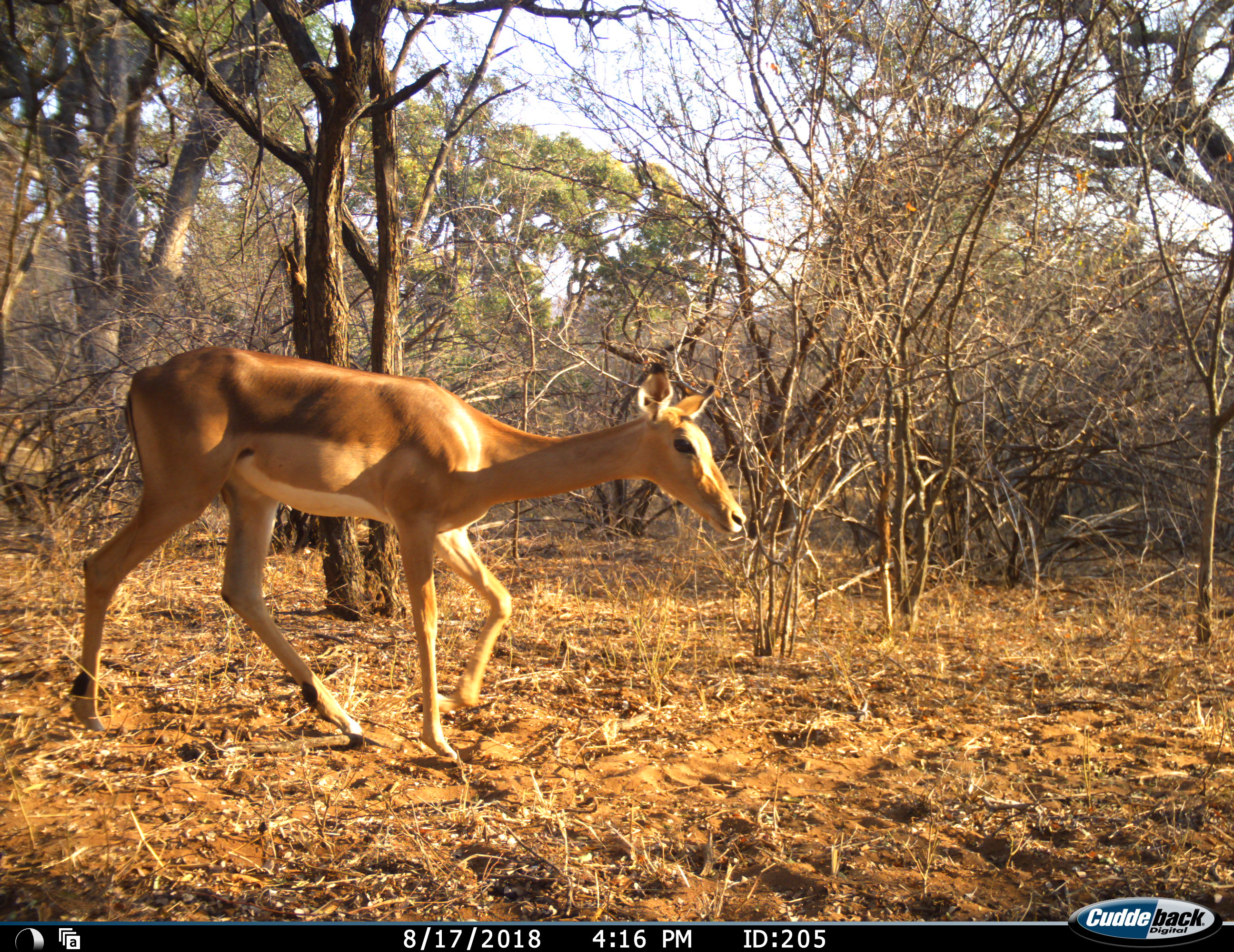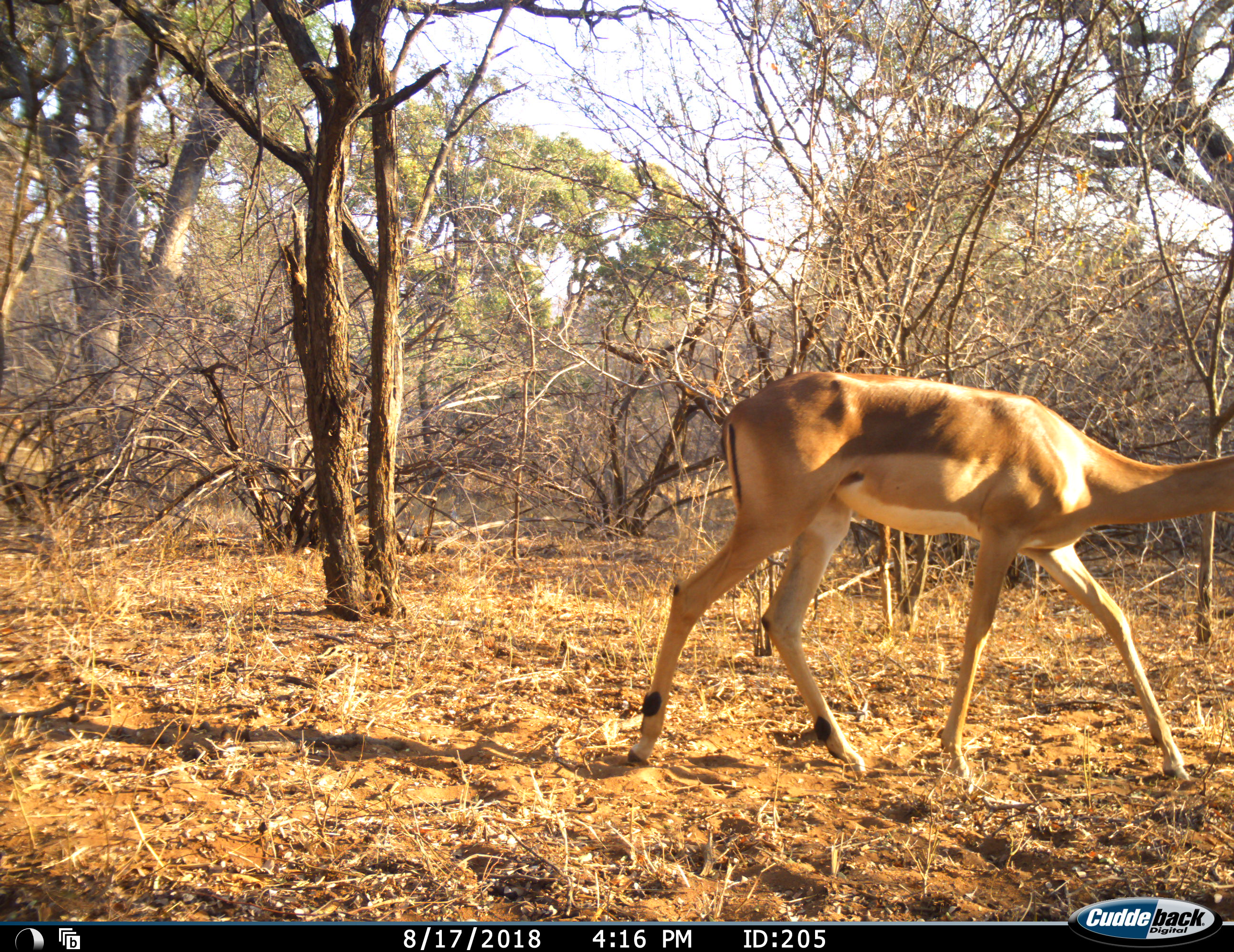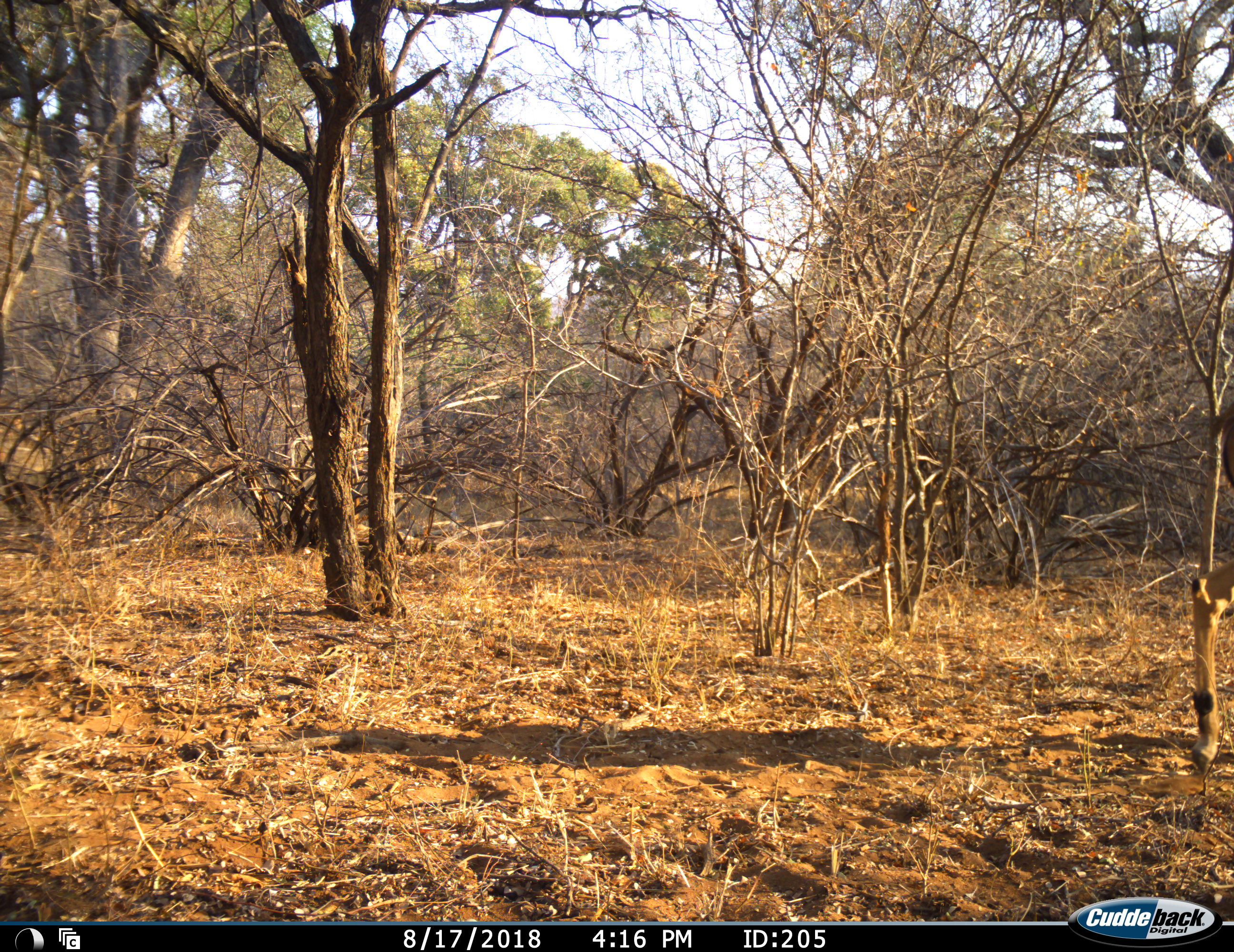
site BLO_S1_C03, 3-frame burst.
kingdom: Animalia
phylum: Chordata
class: Mammalia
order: Artiodactyla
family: Bovidae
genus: Aepyceros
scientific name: Aepyceros melampus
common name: impala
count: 1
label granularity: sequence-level